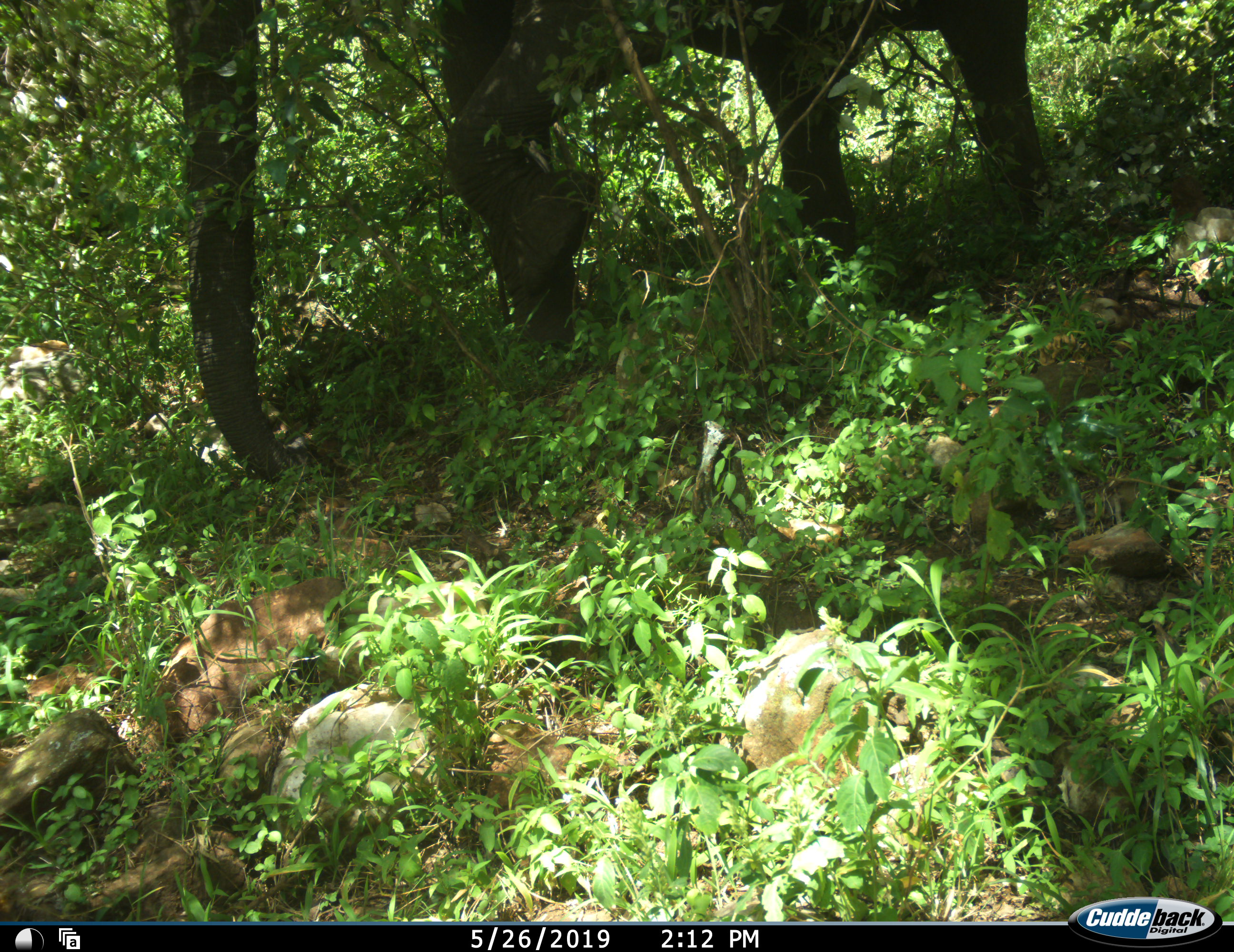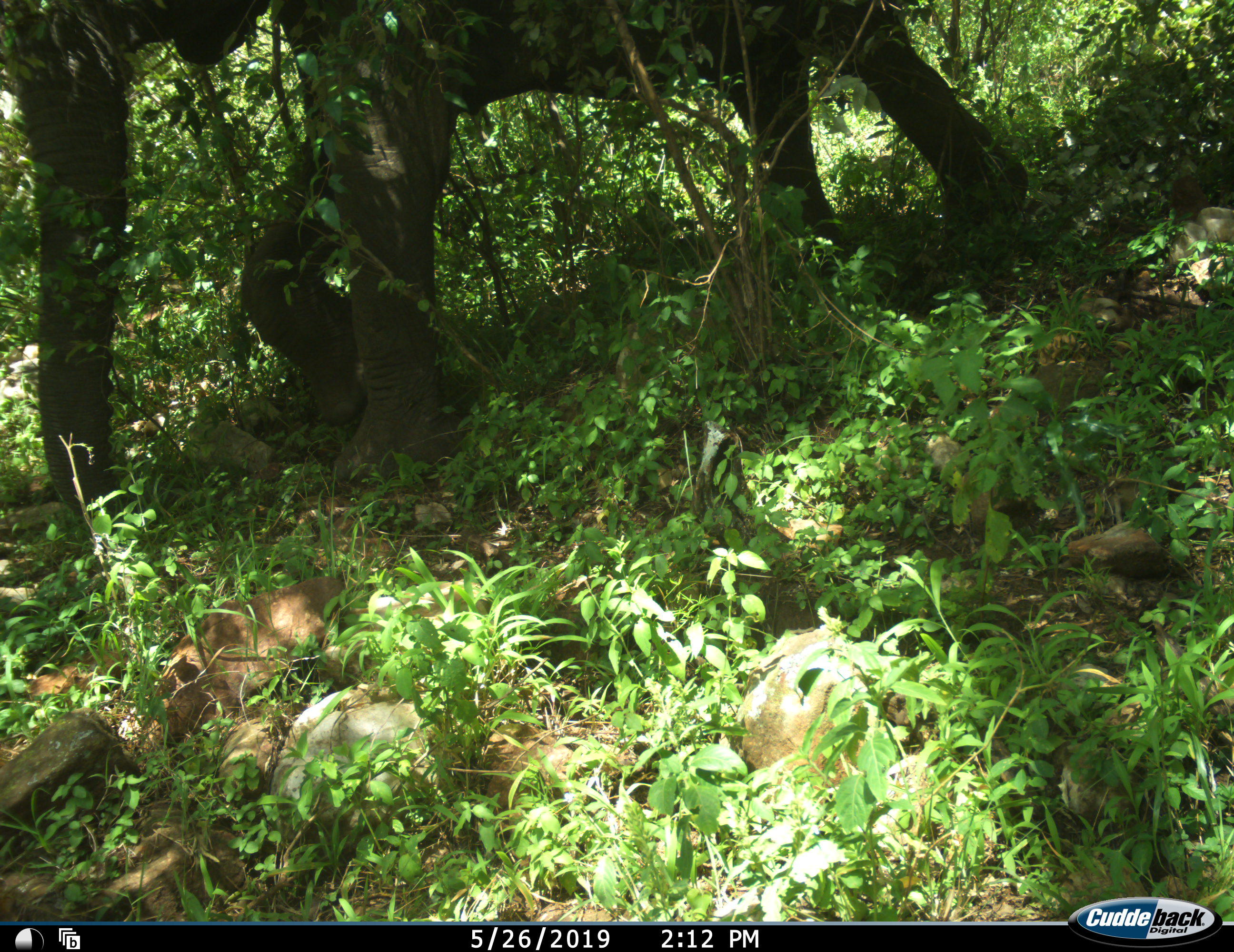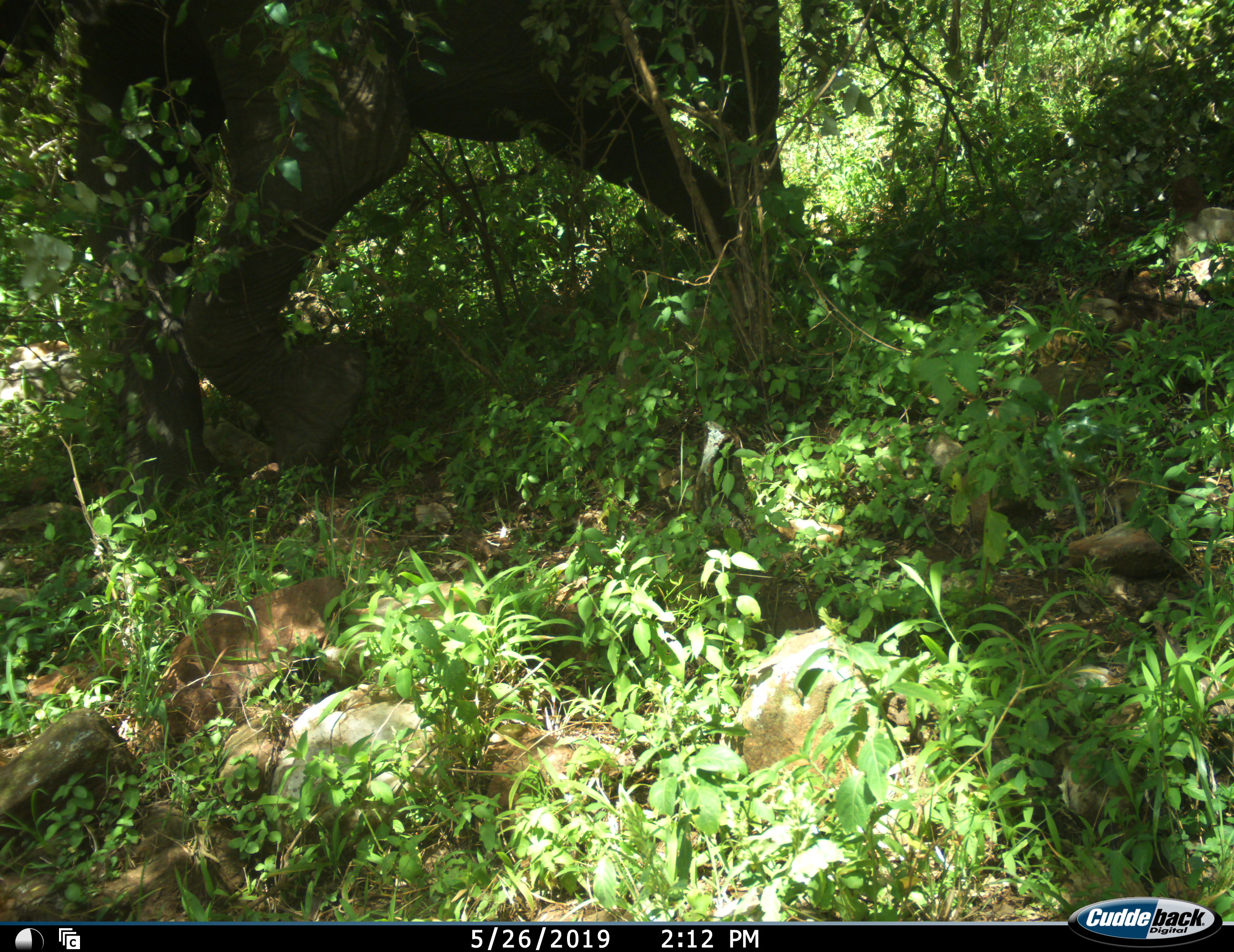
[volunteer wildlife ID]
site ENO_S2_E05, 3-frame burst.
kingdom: Animalia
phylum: Chordata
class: Mammalia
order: Proboscidea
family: Elephantidae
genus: Loxodonta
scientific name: Loxodonta africana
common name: african bush elephant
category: elephant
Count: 1.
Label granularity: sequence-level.